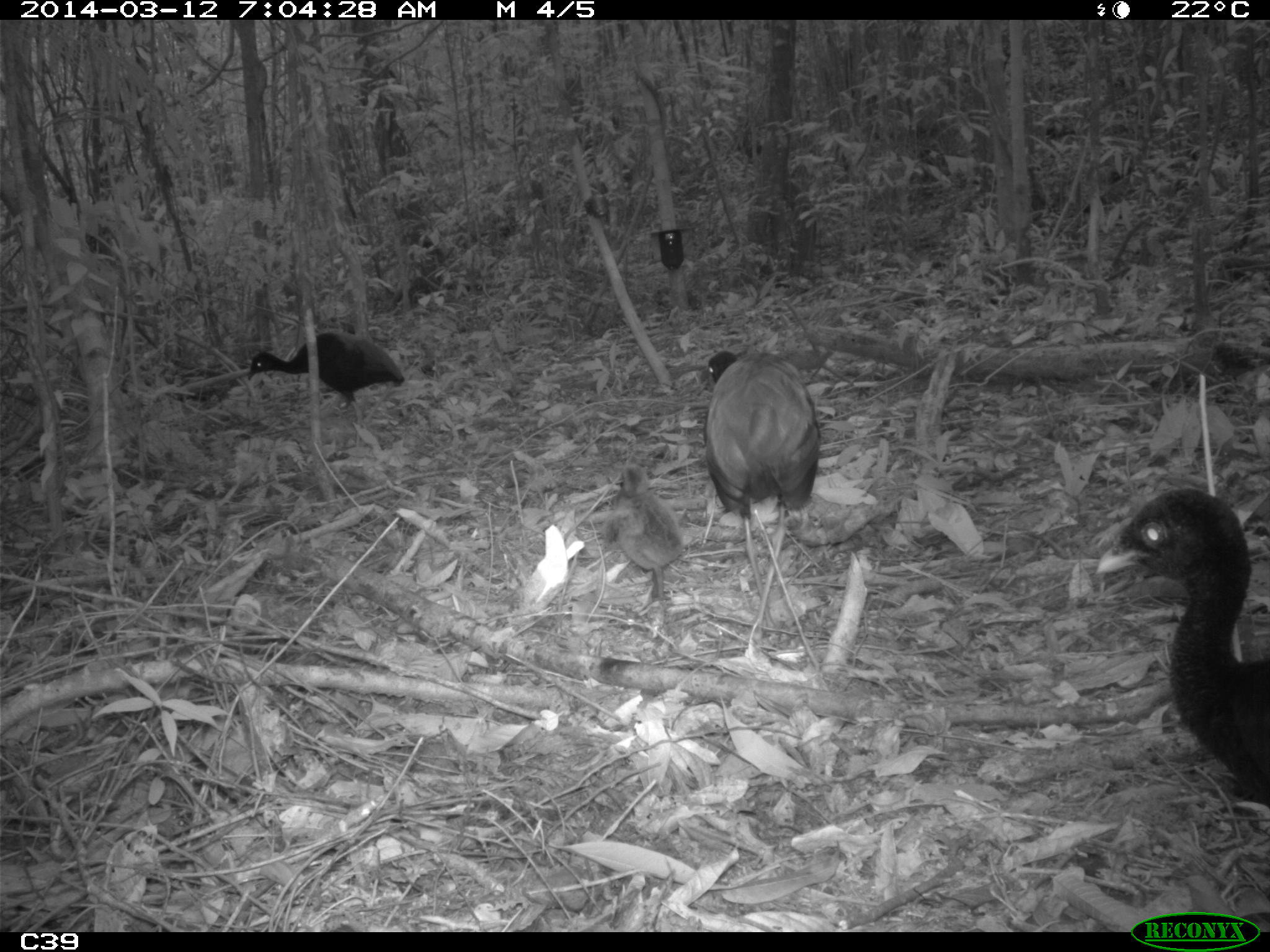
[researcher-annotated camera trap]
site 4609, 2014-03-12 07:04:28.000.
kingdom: Animalia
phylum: Chordata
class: Aves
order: Gruiformes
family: Psophiidae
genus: Psophia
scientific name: Psophia crepitans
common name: gray-winged trumpeter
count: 8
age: adult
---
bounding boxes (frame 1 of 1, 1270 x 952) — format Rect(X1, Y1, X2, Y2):
psophia crepitans: Rect(1092, 483, 1270, 806); Rect(701, 347, 821, 673); Rect(247, 331, 404, 452); Rect(602, 462, 685, 599)